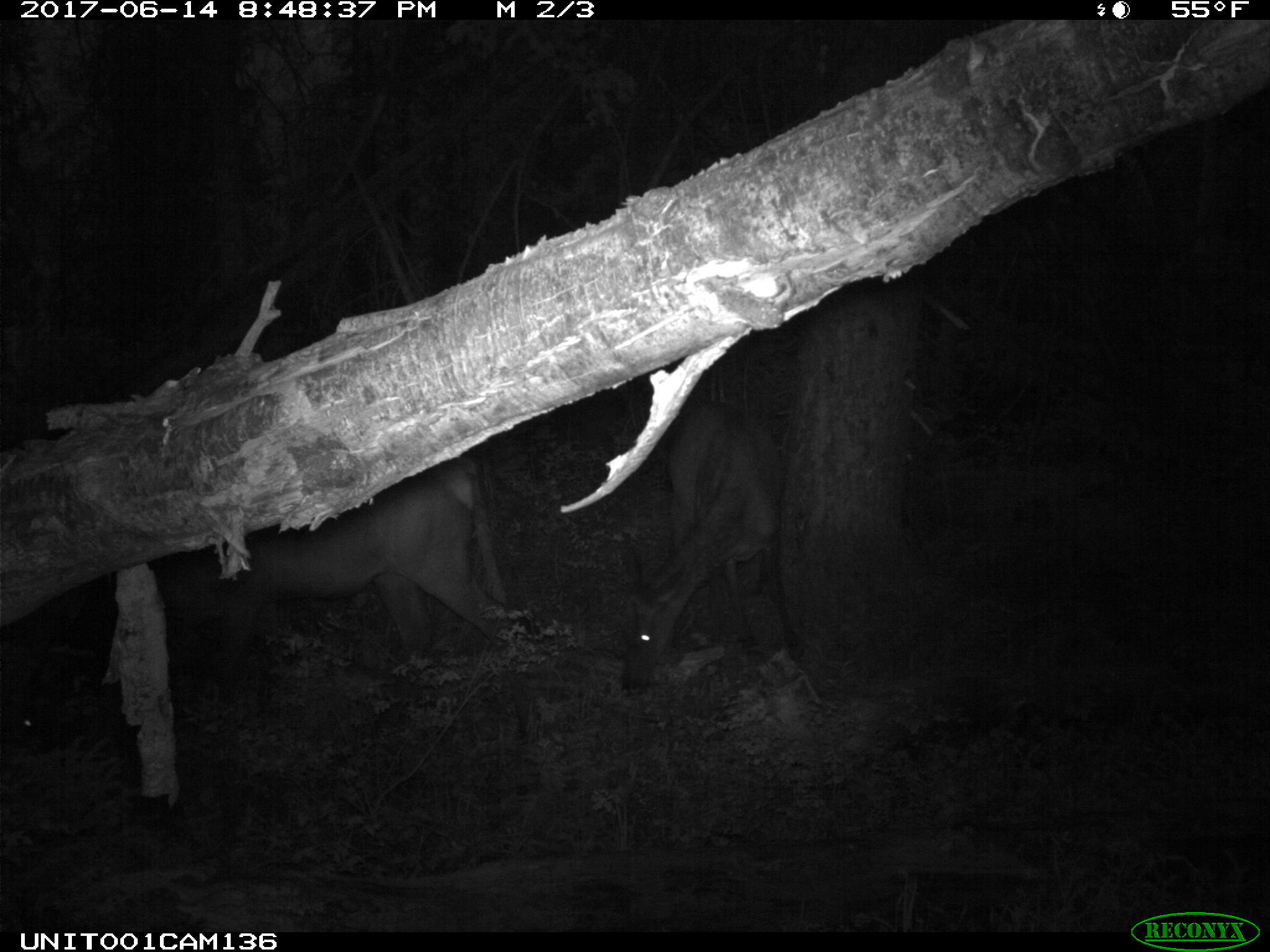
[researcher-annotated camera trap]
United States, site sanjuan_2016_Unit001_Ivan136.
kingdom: Animalia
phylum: Chordata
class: Mammalia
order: Artiodactyla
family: Cervidae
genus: Cervus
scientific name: Cervus elaphus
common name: red deer